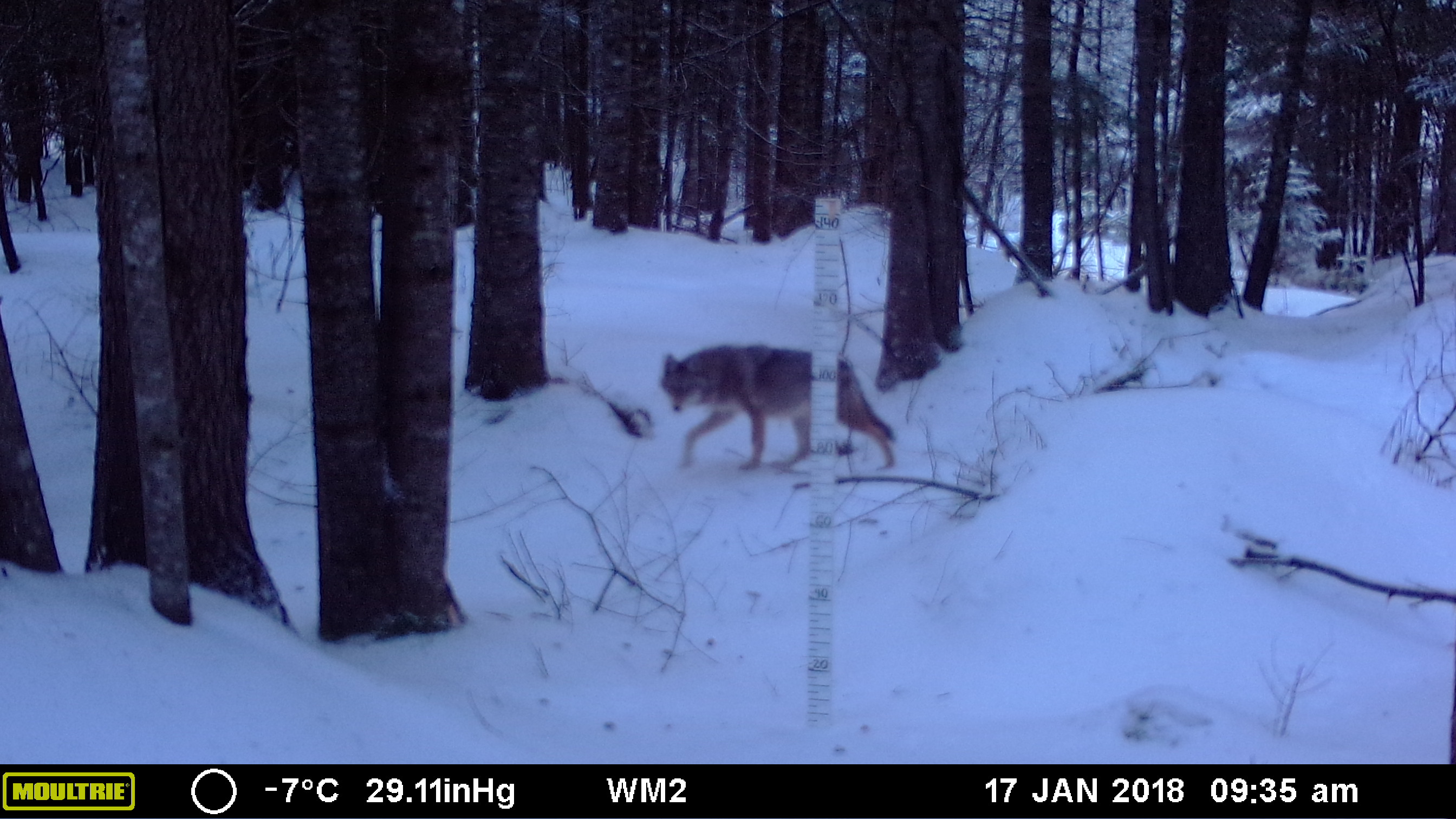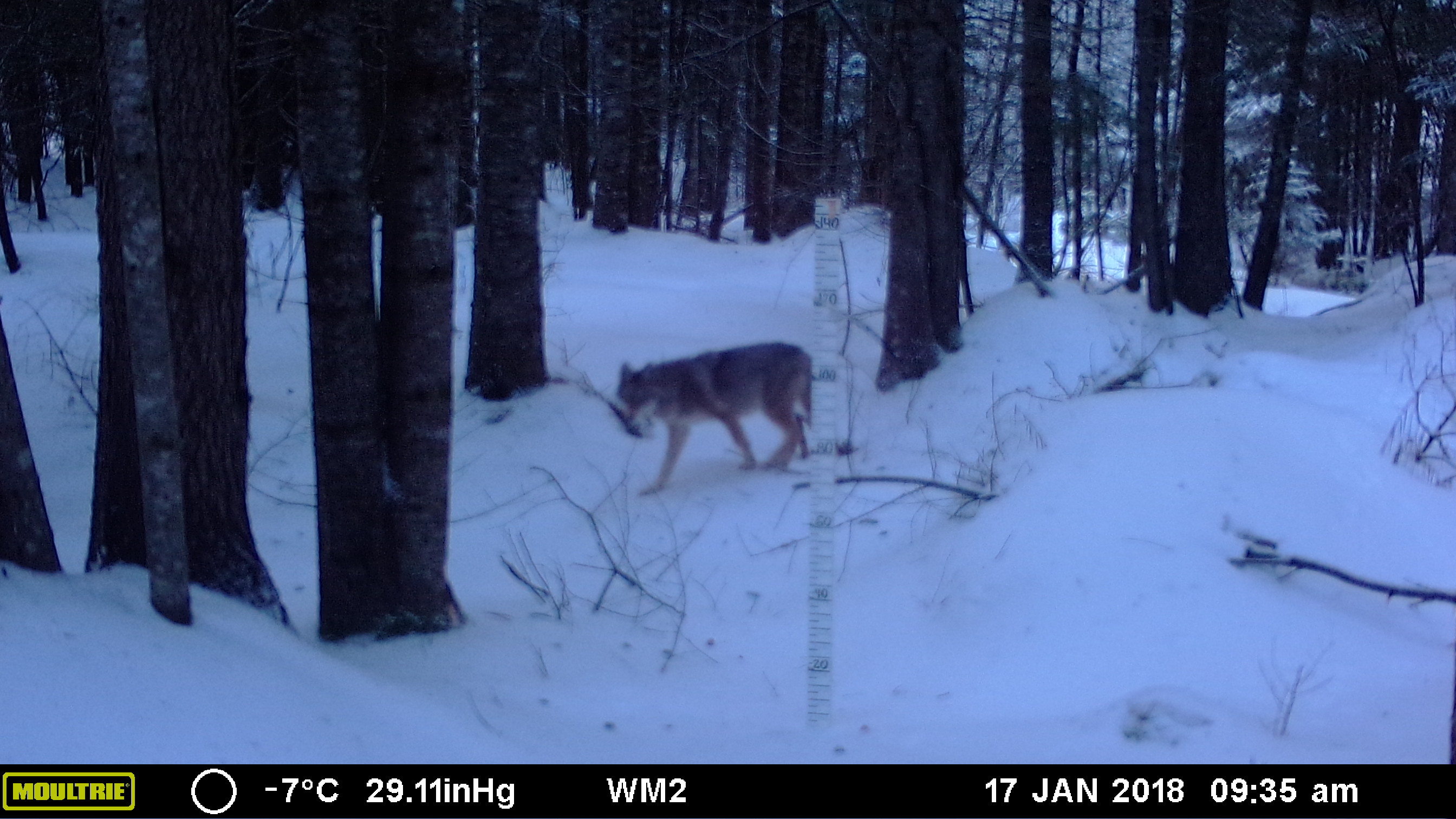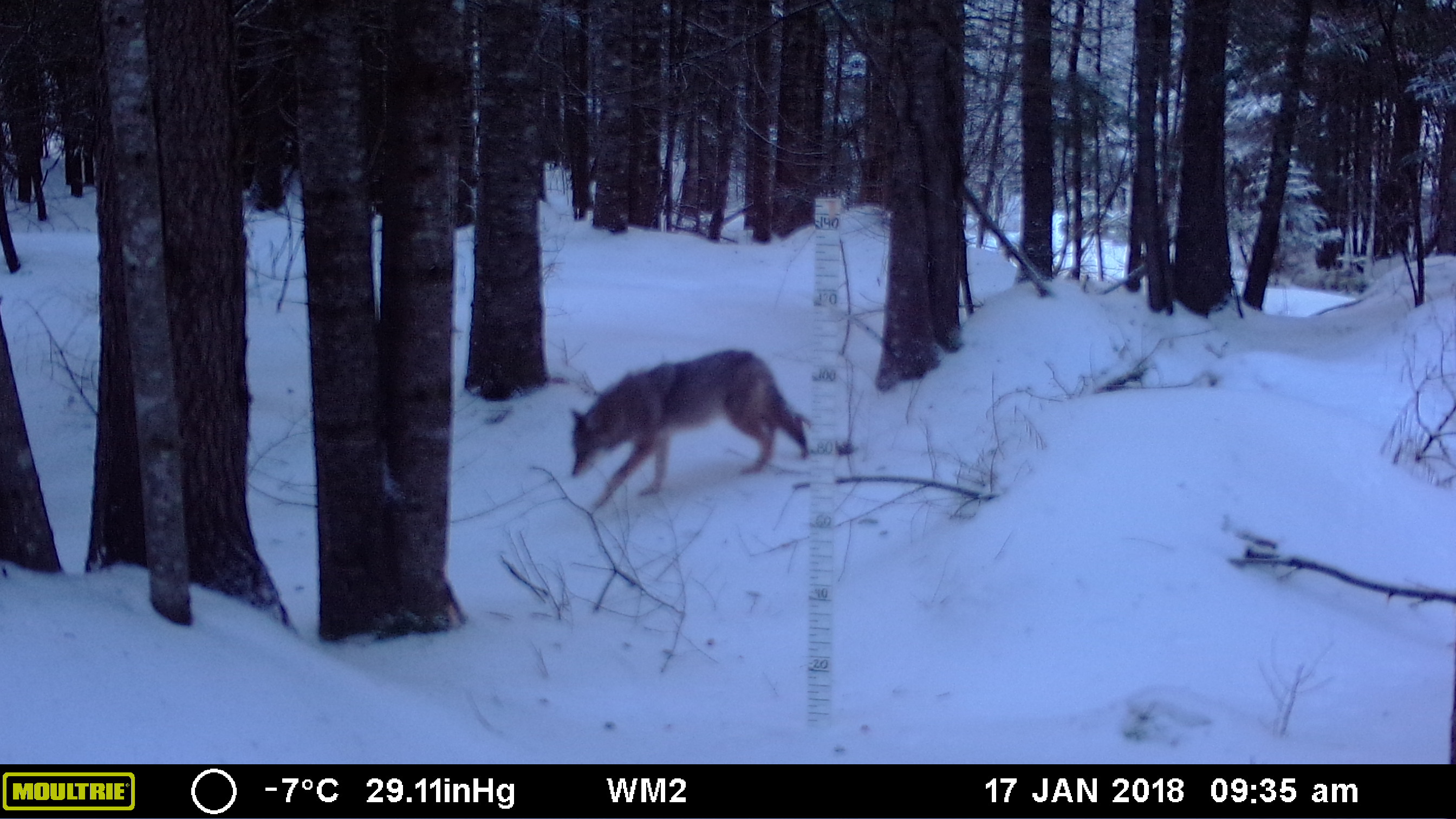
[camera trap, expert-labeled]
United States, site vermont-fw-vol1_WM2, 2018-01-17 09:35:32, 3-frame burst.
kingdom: Animalia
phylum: Chordata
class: Mammalia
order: Carnivora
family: Canidae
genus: Canis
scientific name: Canis latrans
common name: coyote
Coyote (Canis latrans).